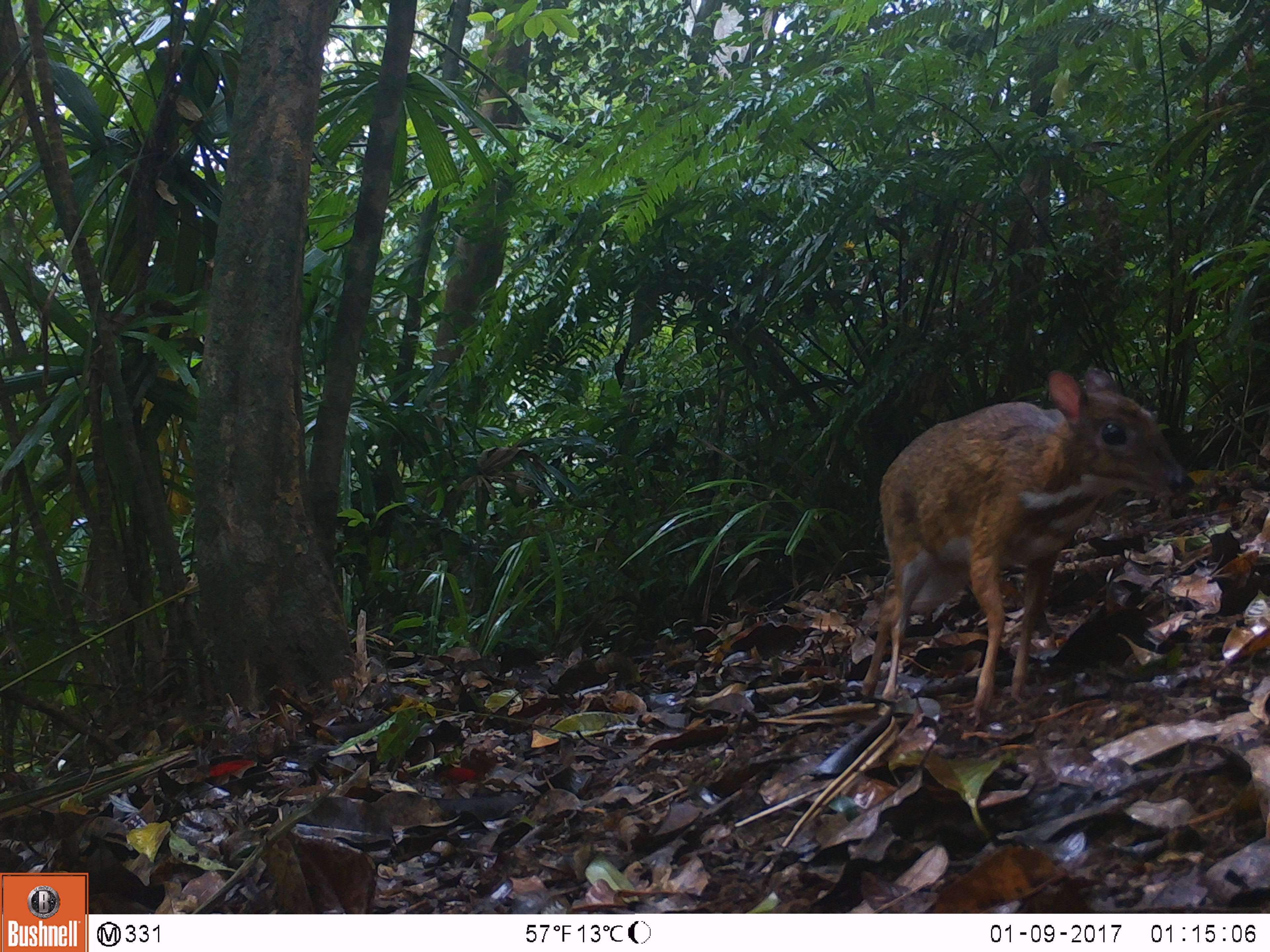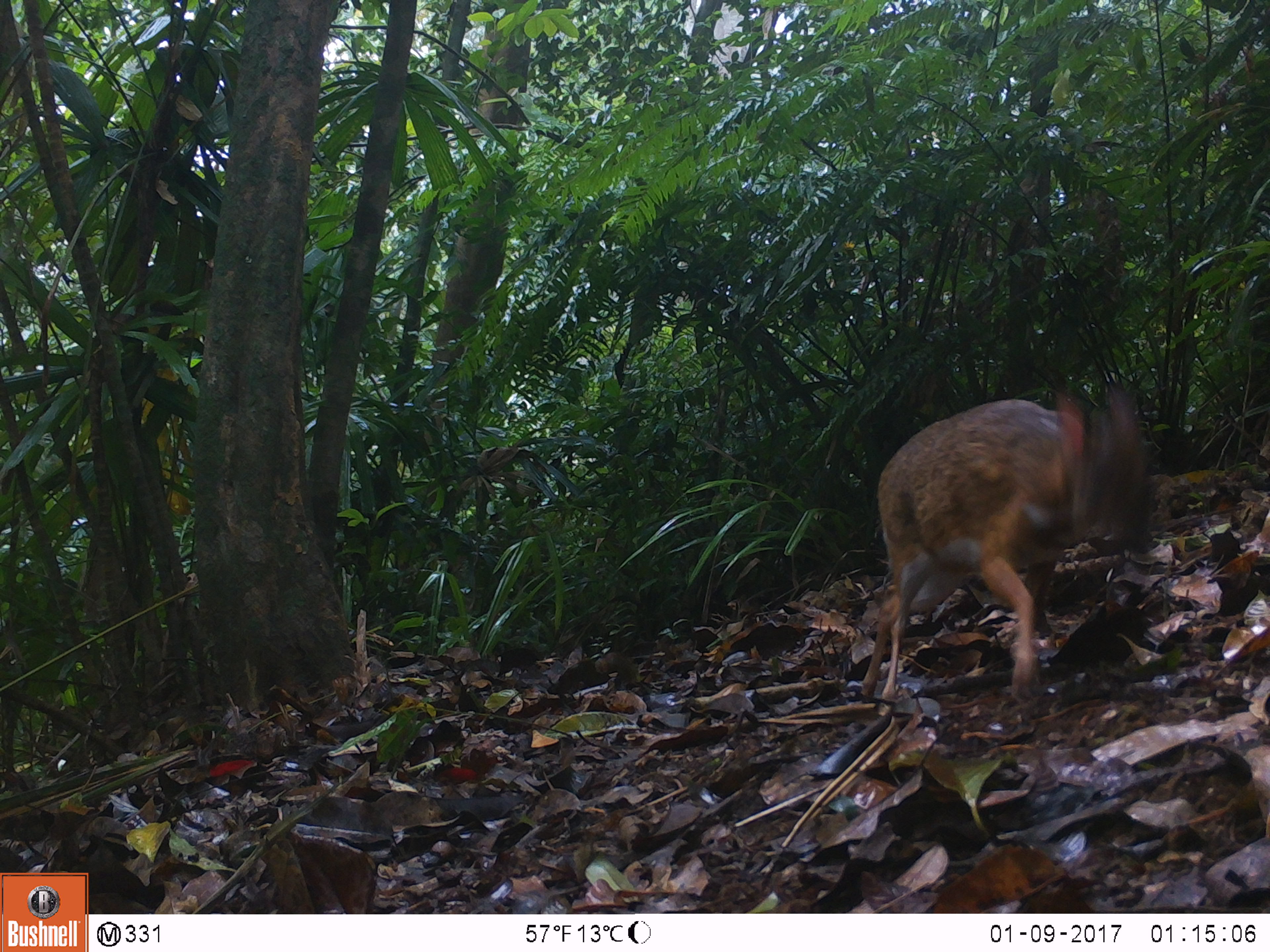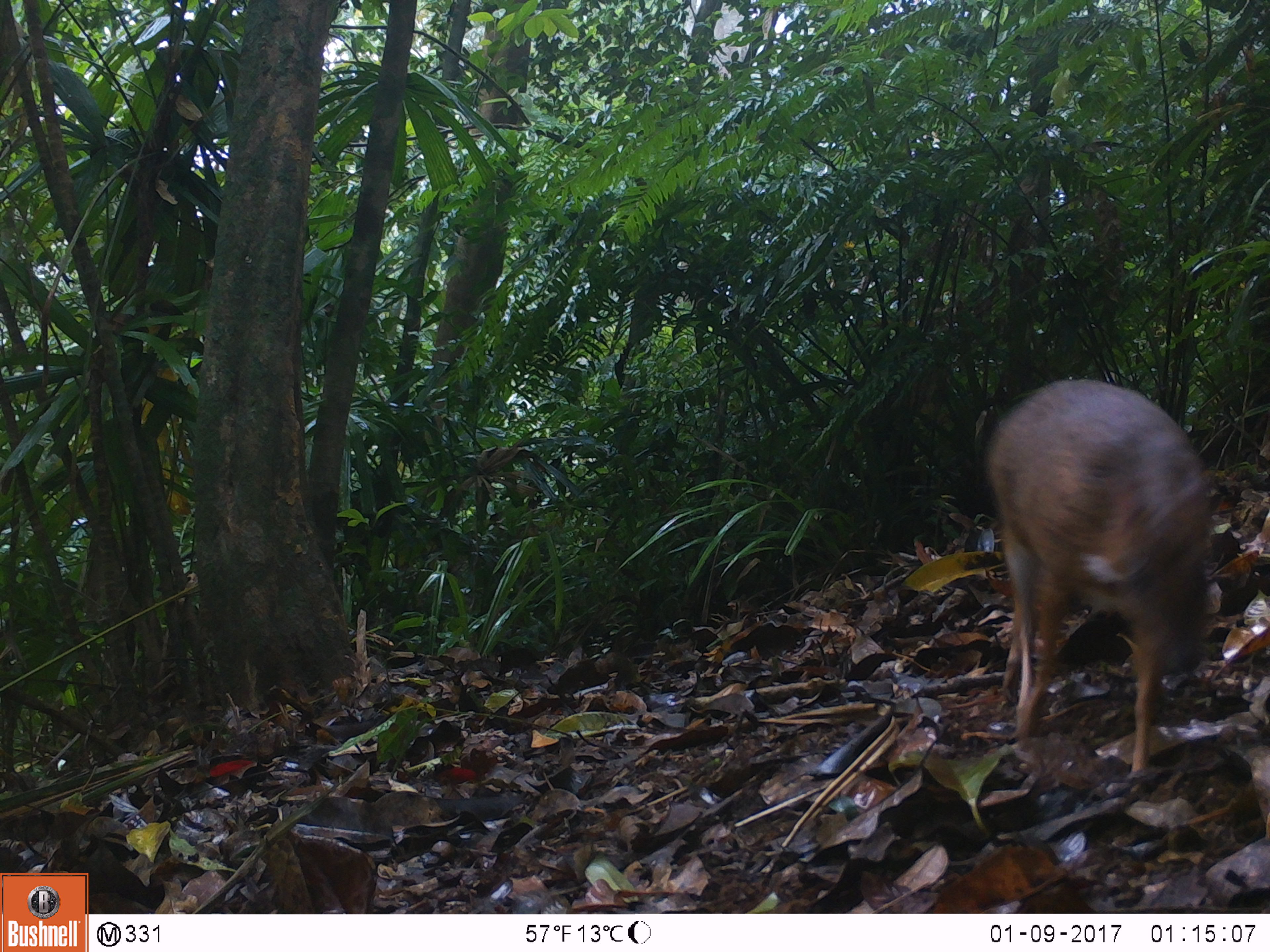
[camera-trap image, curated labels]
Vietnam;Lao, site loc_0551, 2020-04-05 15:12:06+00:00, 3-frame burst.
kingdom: Animalia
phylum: Chordata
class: Mammalia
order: Artiodactyla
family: Tragulidae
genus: Moschiola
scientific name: Moschiola meminna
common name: chevrotain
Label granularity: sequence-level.